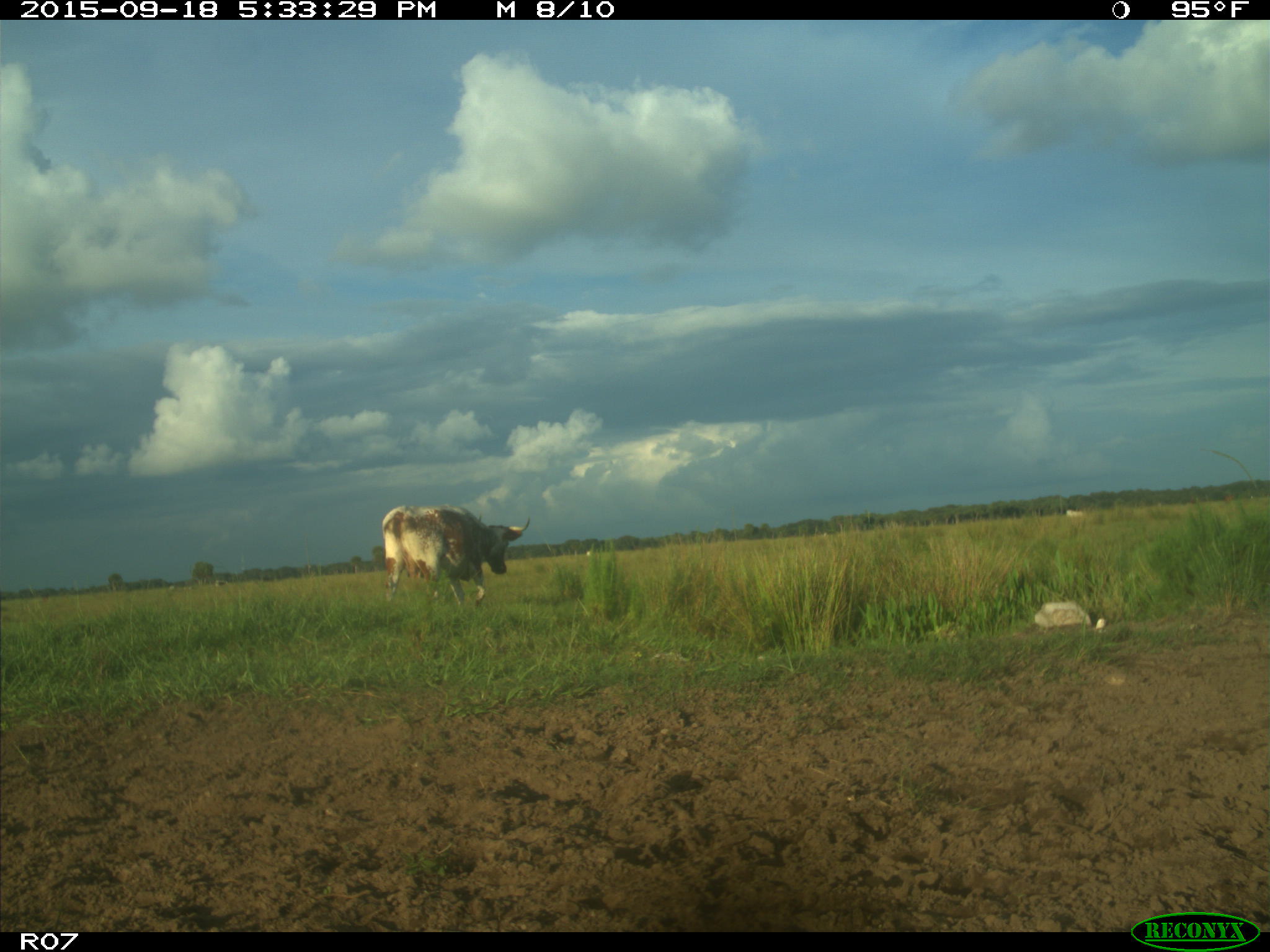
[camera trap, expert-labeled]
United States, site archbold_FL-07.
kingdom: Animalia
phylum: Chordata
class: Mammalia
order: Artiodactyla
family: Bovidae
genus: Bos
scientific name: Bos taurus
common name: domestic cow